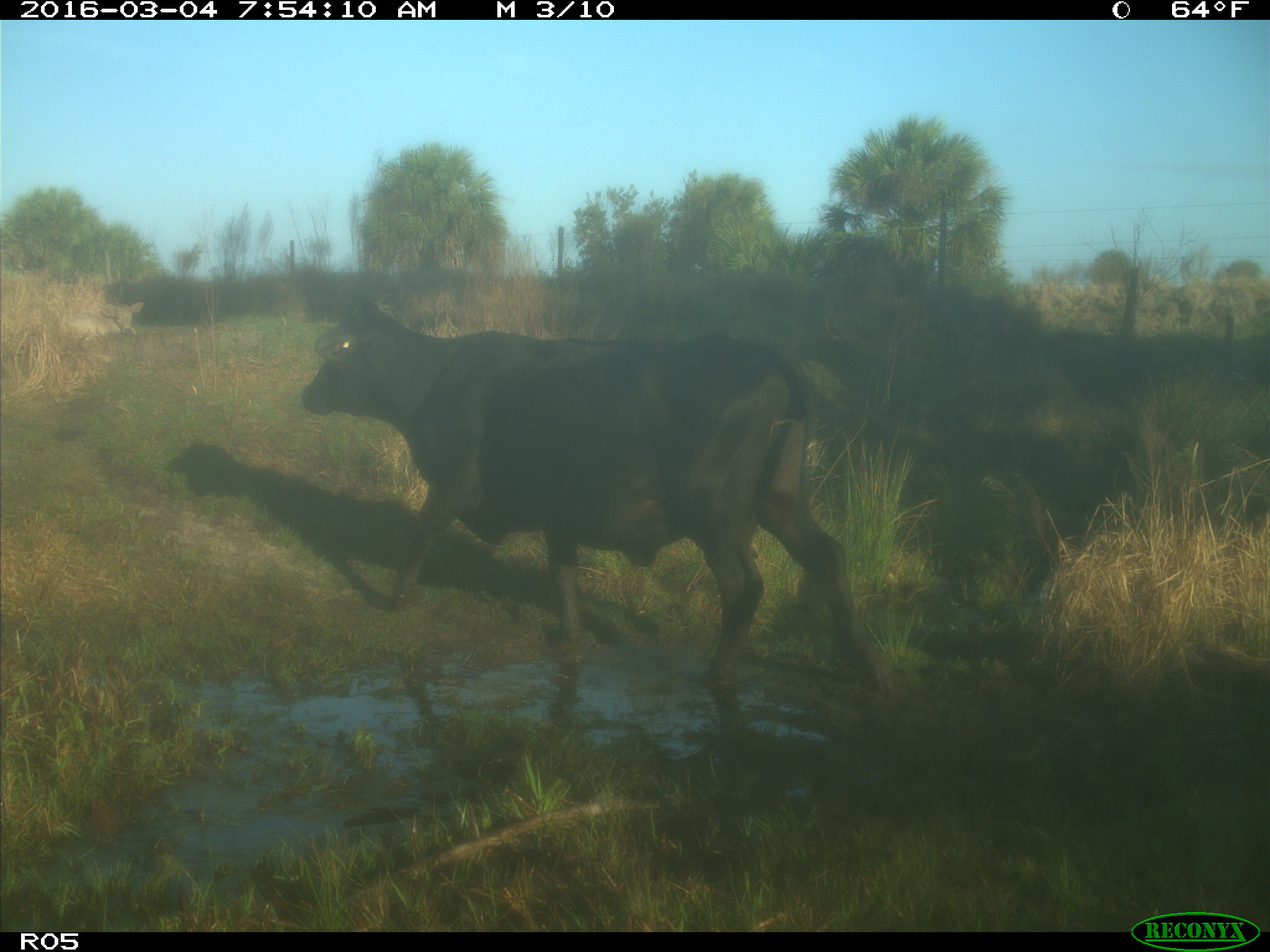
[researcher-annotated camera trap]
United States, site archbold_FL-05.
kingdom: Animalia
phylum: Chordata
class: Mammalia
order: Artiodactyla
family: Bovidae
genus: Bos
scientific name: Bos taurus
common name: domestic cow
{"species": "Bos taurus (domestic cow)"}